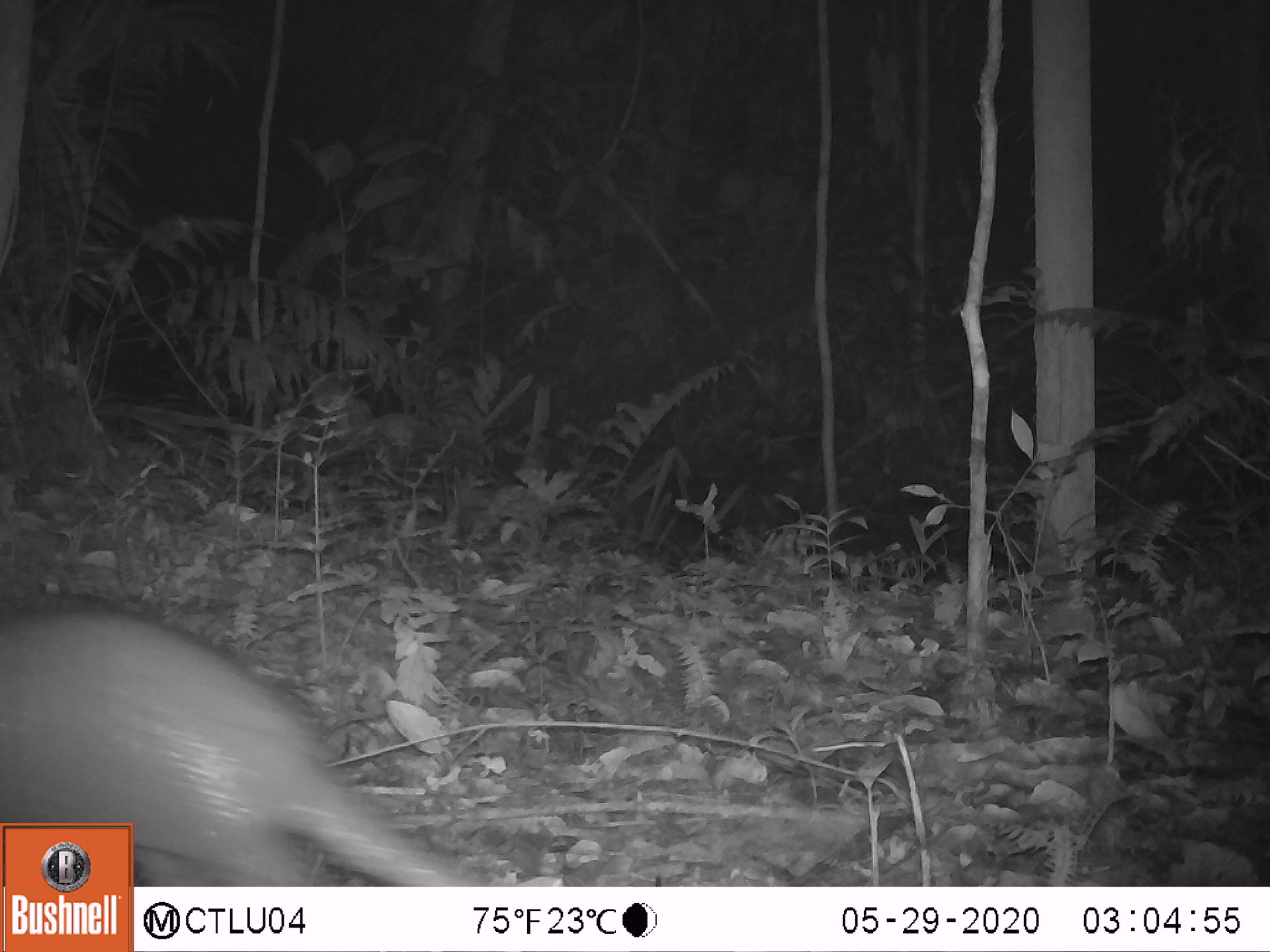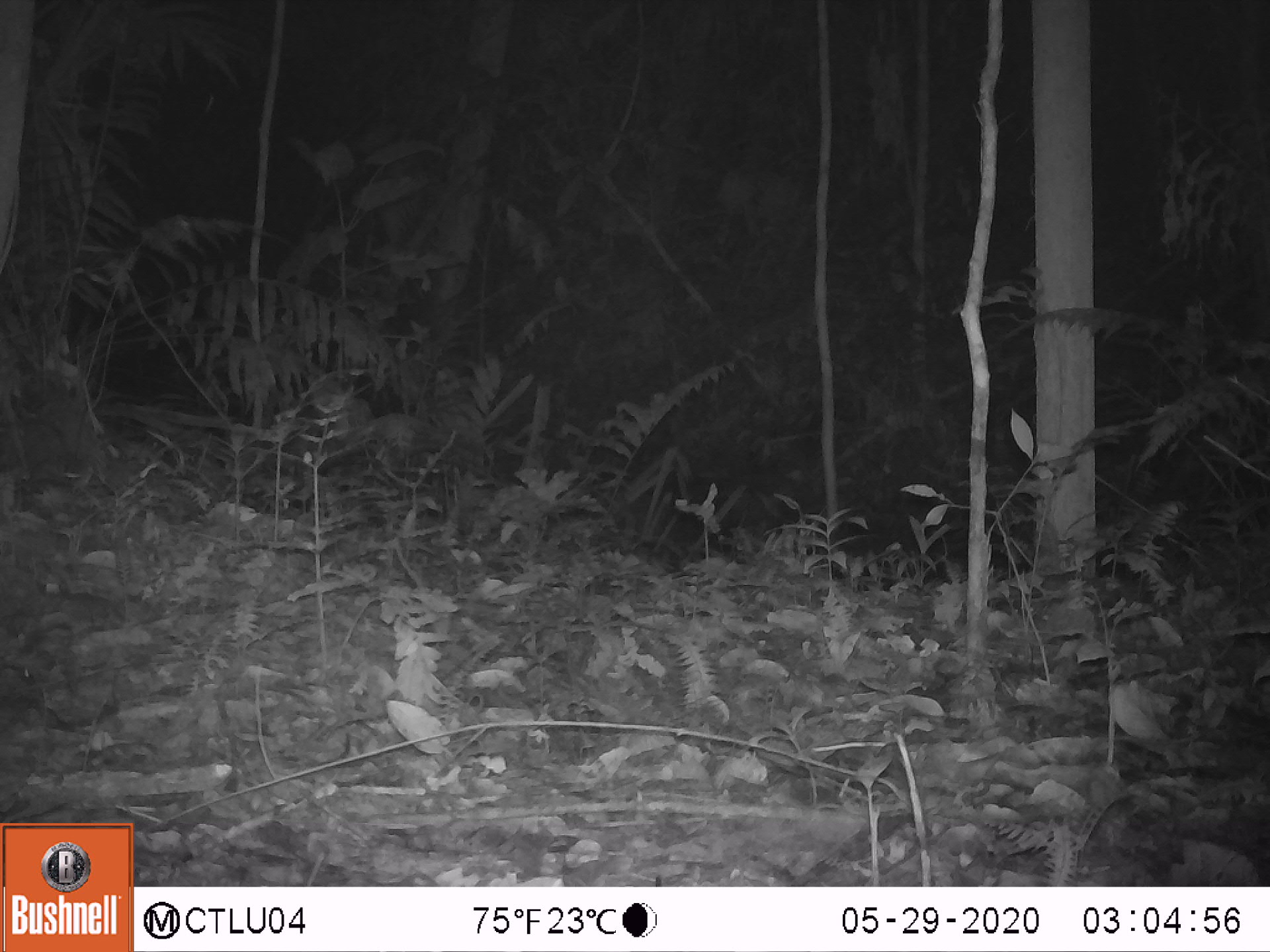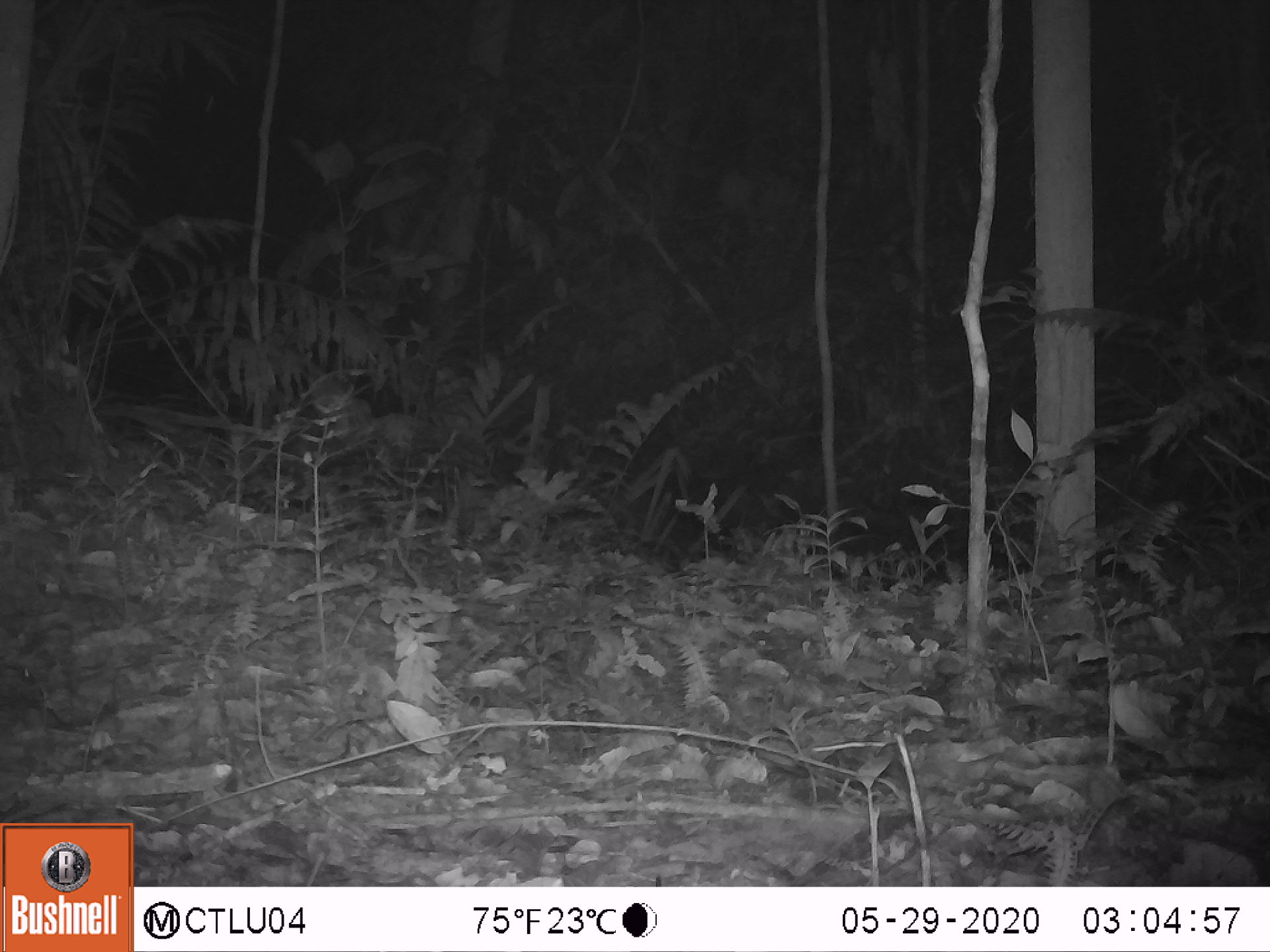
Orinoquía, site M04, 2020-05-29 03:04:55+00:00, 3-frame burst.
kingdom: Animalia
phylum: Chordata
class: Mammalia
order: Cingulata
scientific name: Cingulata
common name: armadillo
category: unknown armadillo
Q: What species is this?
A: Unknown armadillo (armadillo) (Cingulata).